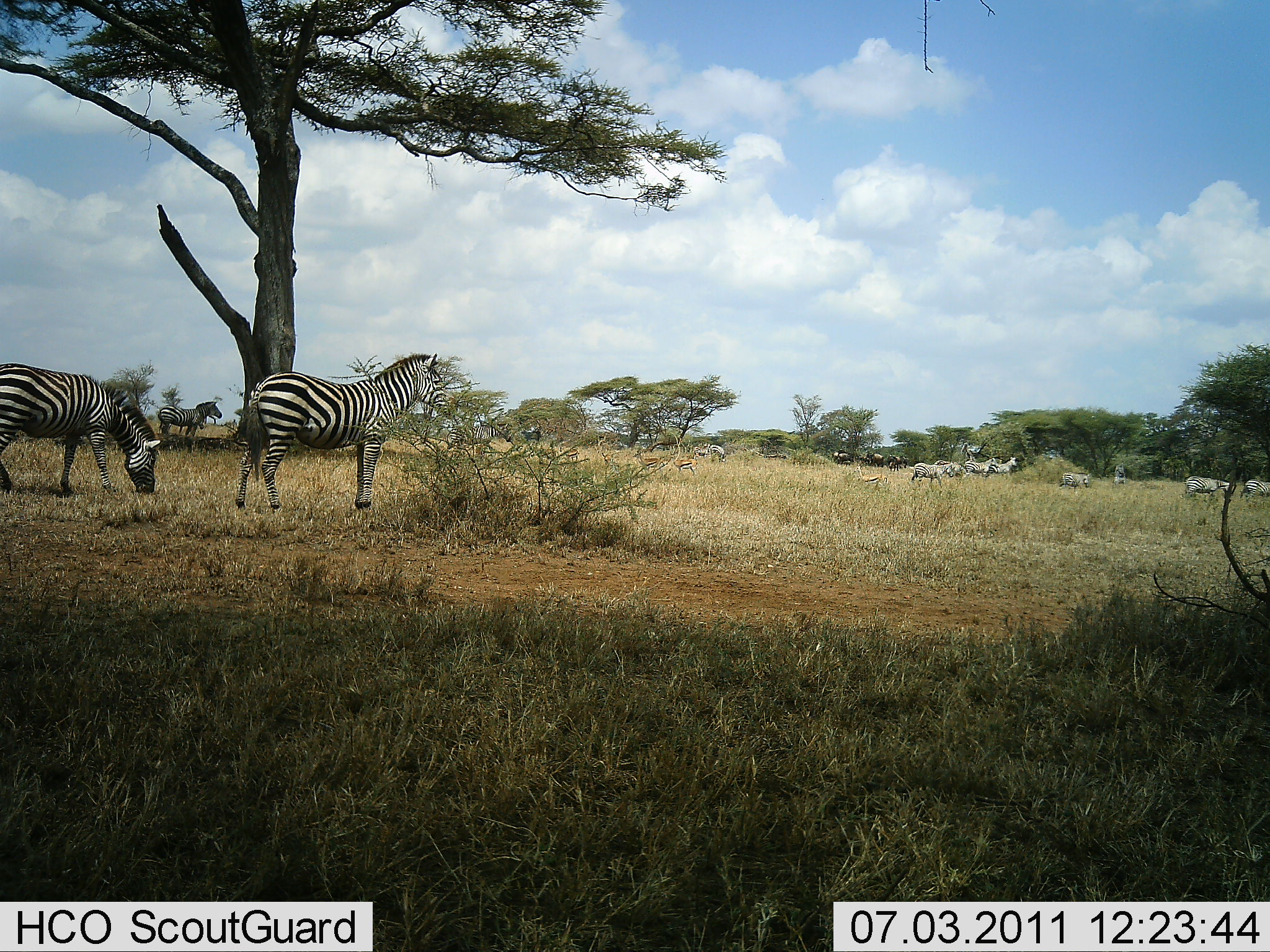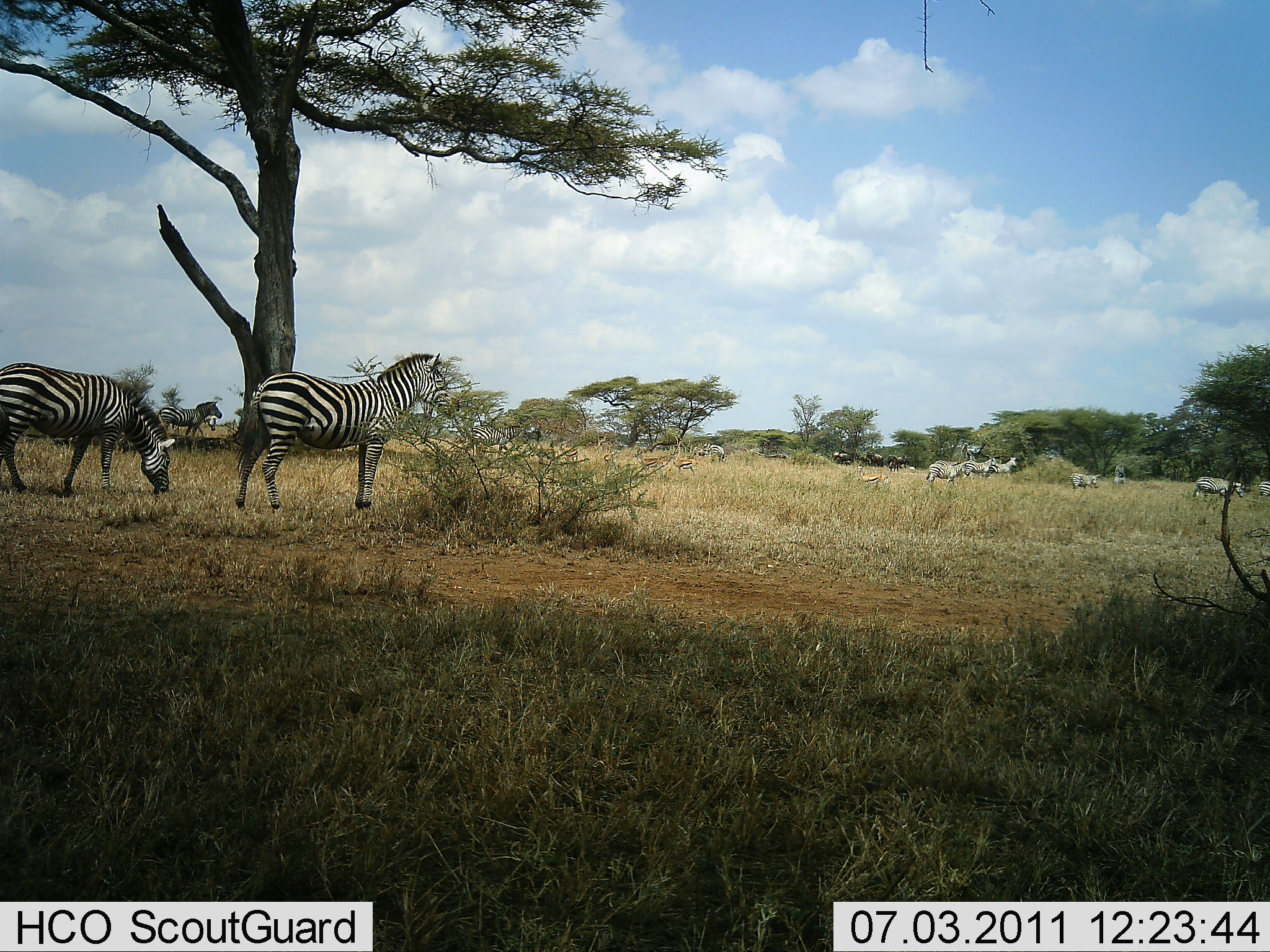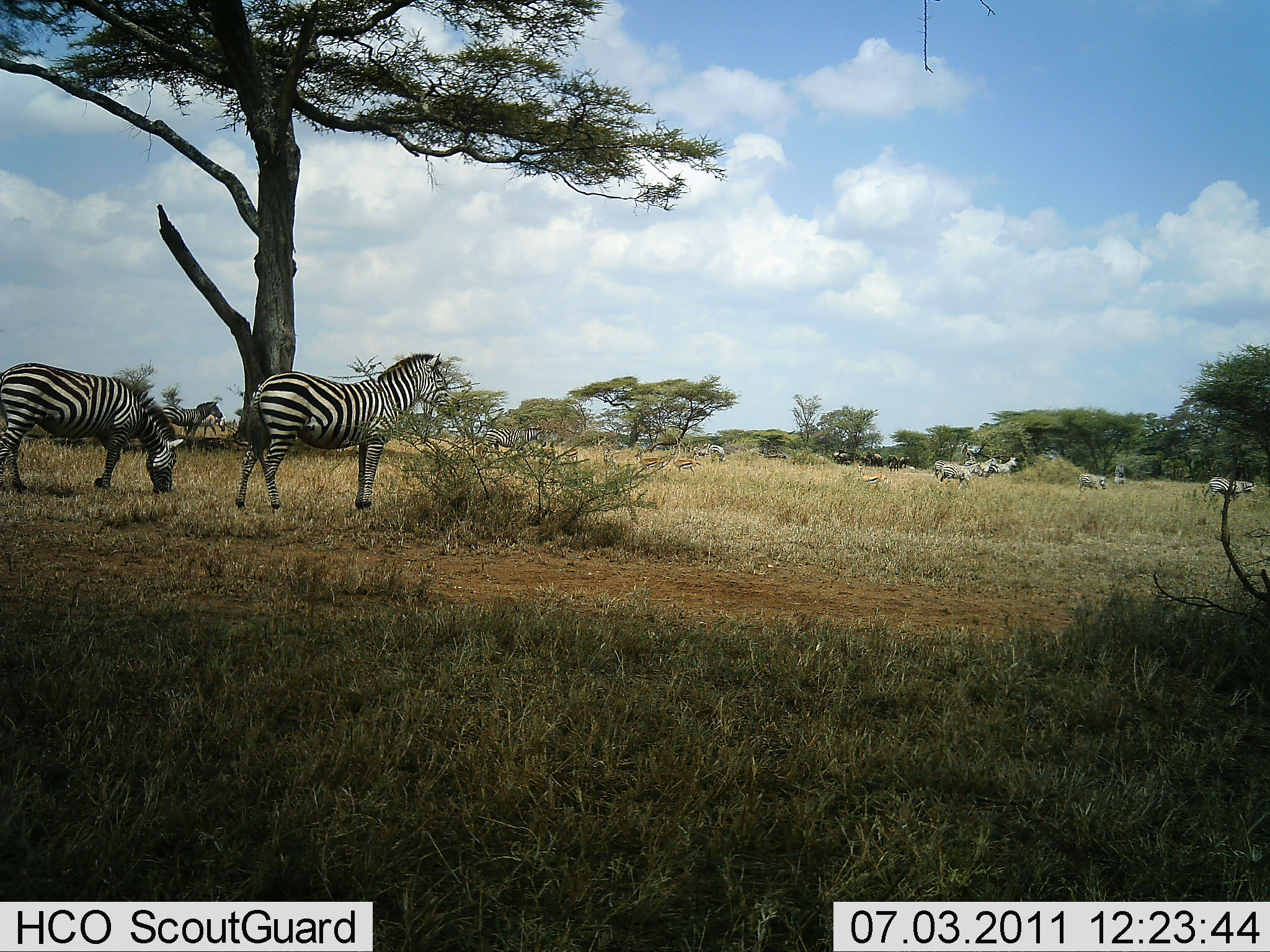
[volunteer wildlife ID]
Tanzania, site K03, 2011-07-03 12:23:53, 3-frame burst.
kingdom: Animalia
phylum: Chordata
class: Mammalia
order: Perissodactyla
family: Equidae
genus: Equus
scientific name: Equus quagga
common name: plains zebra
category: zebra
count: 11-50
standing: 79%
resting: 0%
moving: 71%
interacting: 0%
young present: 0%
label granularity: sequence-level